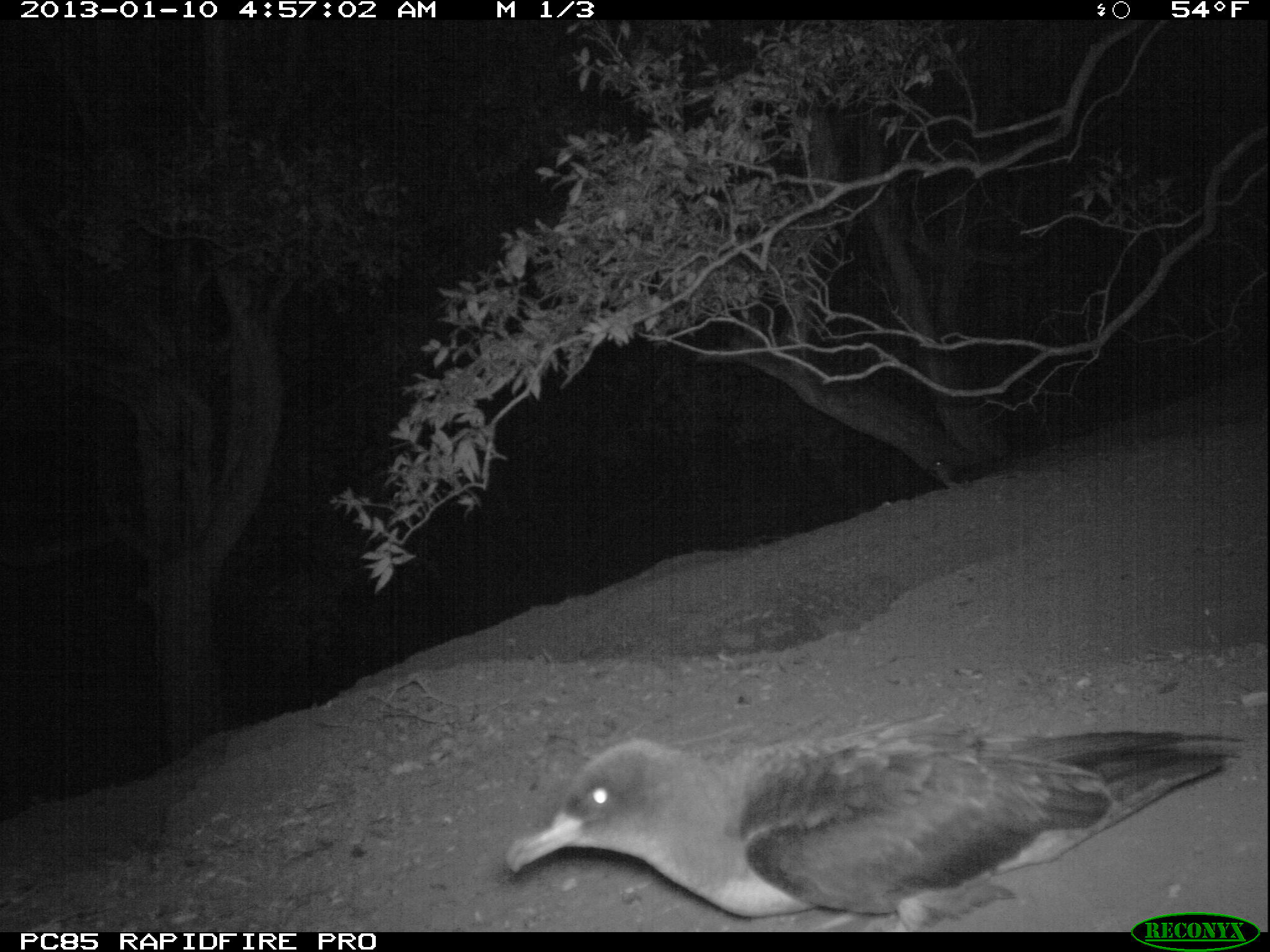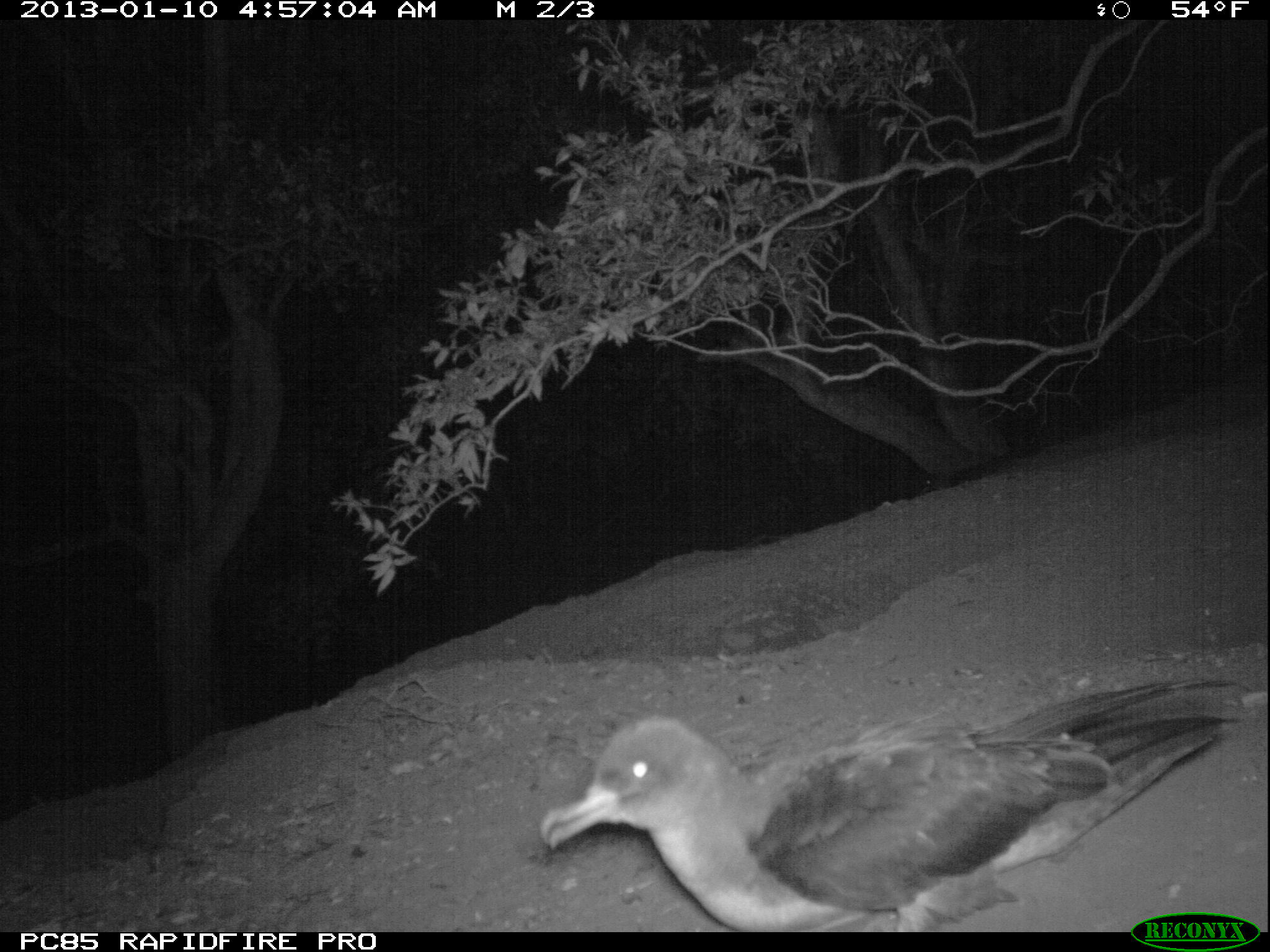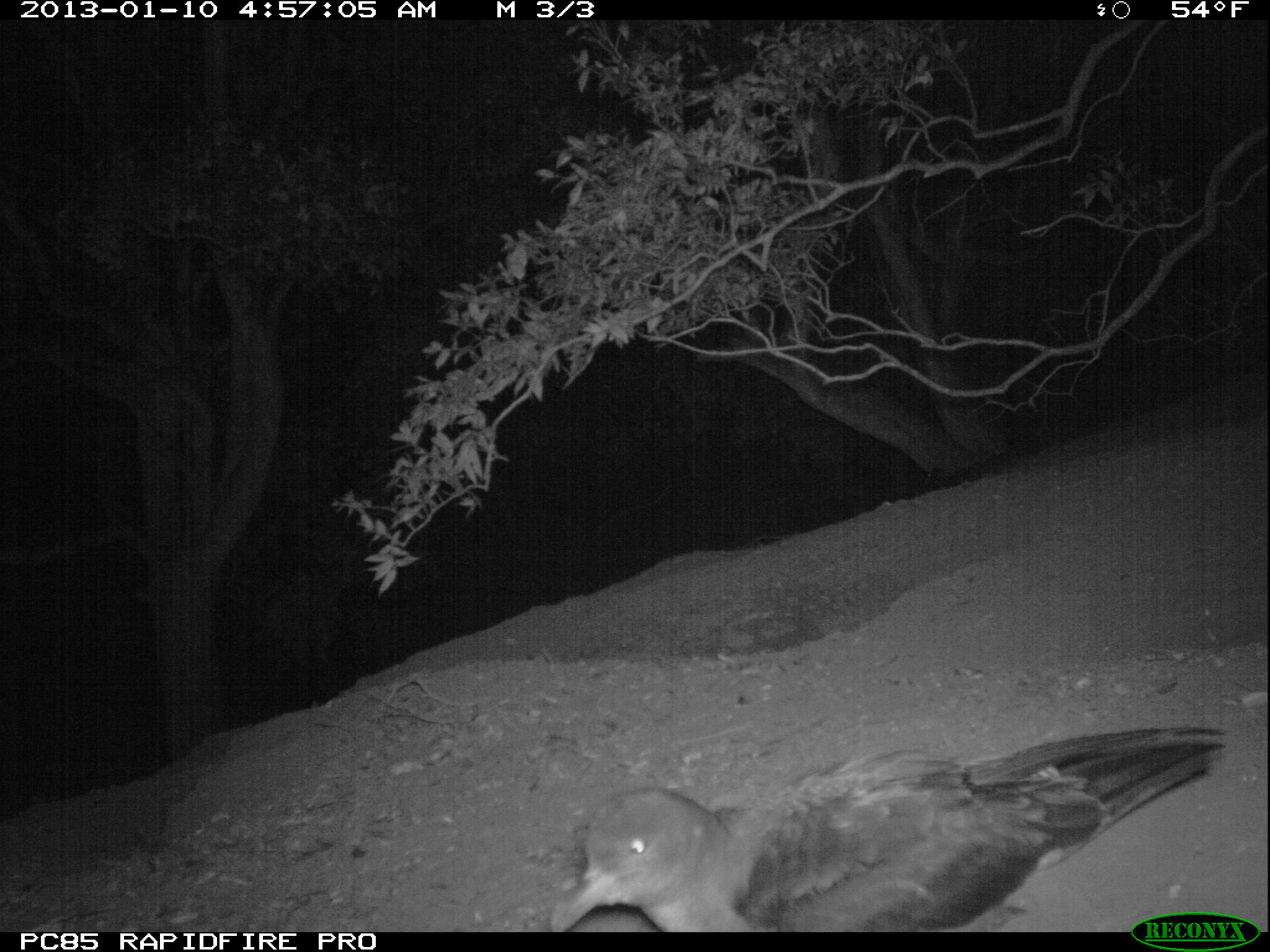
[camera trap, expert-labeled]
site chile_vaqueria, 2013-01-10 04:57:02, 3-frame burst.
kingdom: Animalia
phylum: Chordata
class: Aves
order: Procellariiformes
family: Procellariidae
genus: Calonectris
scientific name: Calonectris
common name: shearwater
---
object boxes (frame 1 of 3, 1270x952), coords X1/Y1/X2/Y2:
shearwater: 496/720/1245/928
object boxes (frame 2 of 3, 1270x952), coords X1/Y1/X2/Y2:
shearwater: 538/676/1256/932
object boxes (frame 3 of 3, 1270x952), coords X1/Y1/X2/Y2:
shearwater: 543/723/1230/934